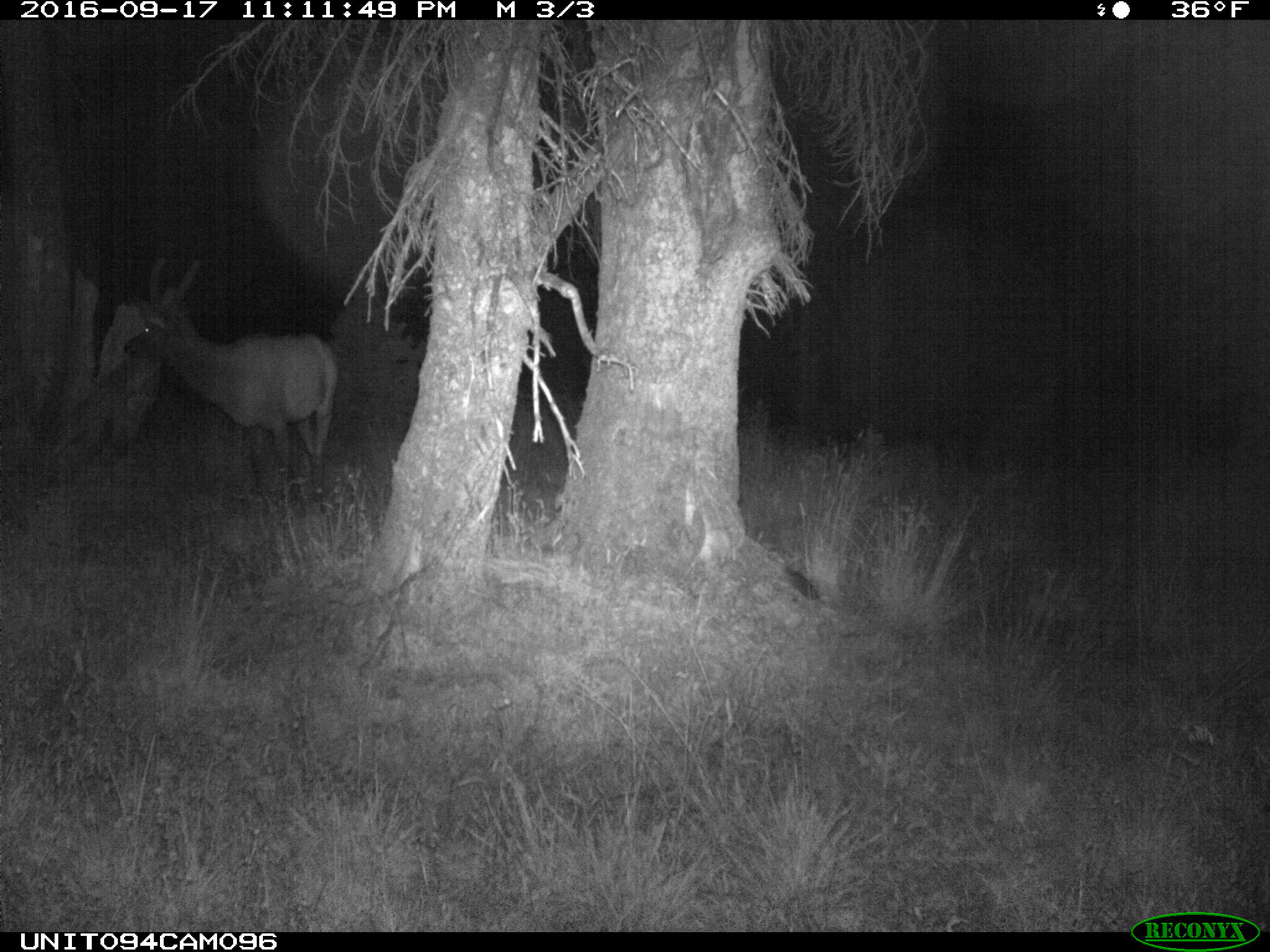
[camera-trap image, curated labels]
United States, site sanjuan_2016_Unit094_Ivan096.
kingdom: Animalia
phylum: Chordata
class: Mammalia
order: Artiodactyla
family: Cervidae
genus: Cervus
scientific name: Cervus elaphus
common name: red deer